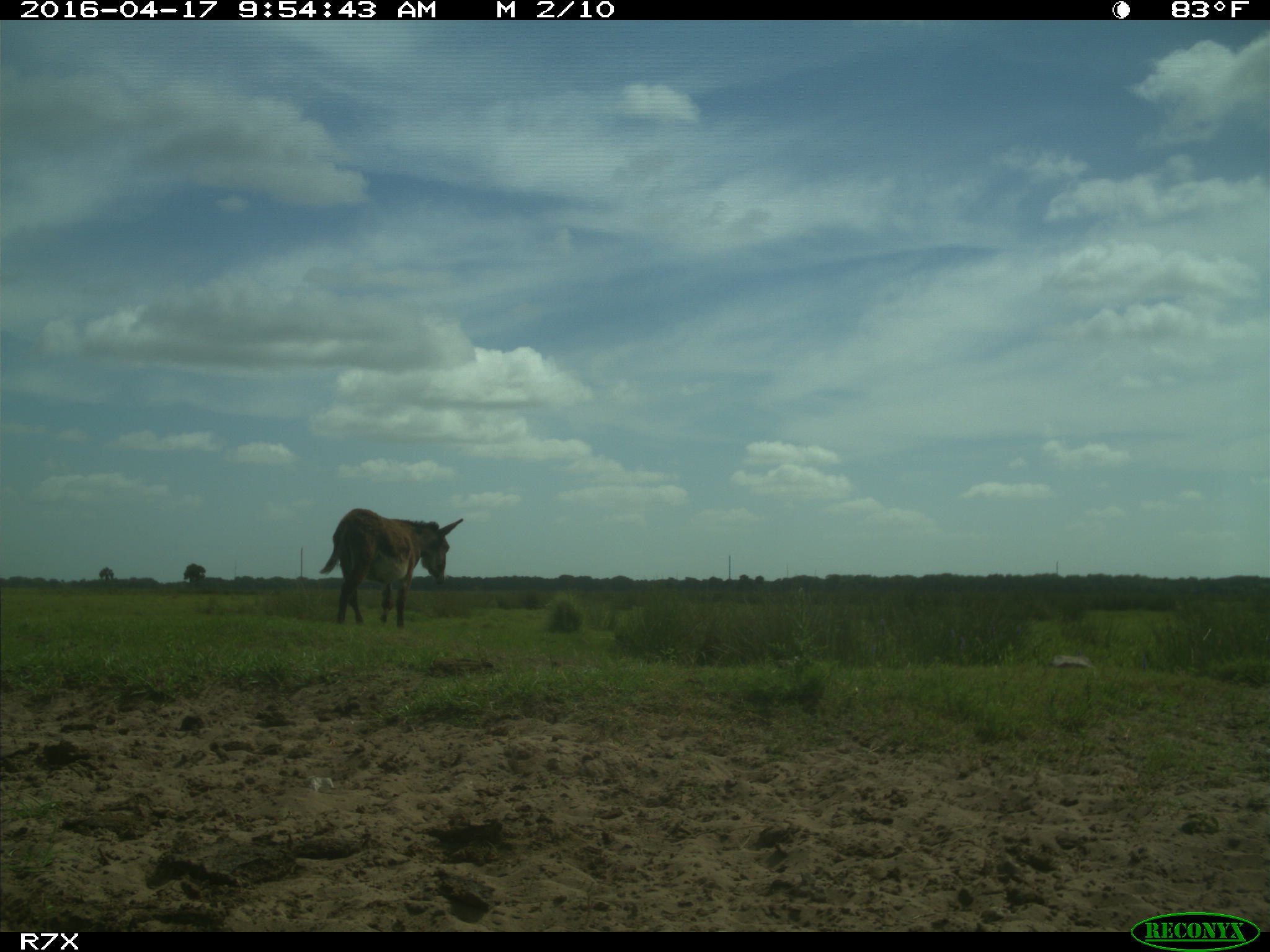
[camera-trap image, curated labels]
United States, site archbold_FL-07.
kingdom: Animalia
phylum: Chordata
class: Mammalia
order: Artiodactyla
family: Bovidae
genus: Bos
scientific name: Bos taurus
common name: domestic cow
Bos taurus (domestic cow).